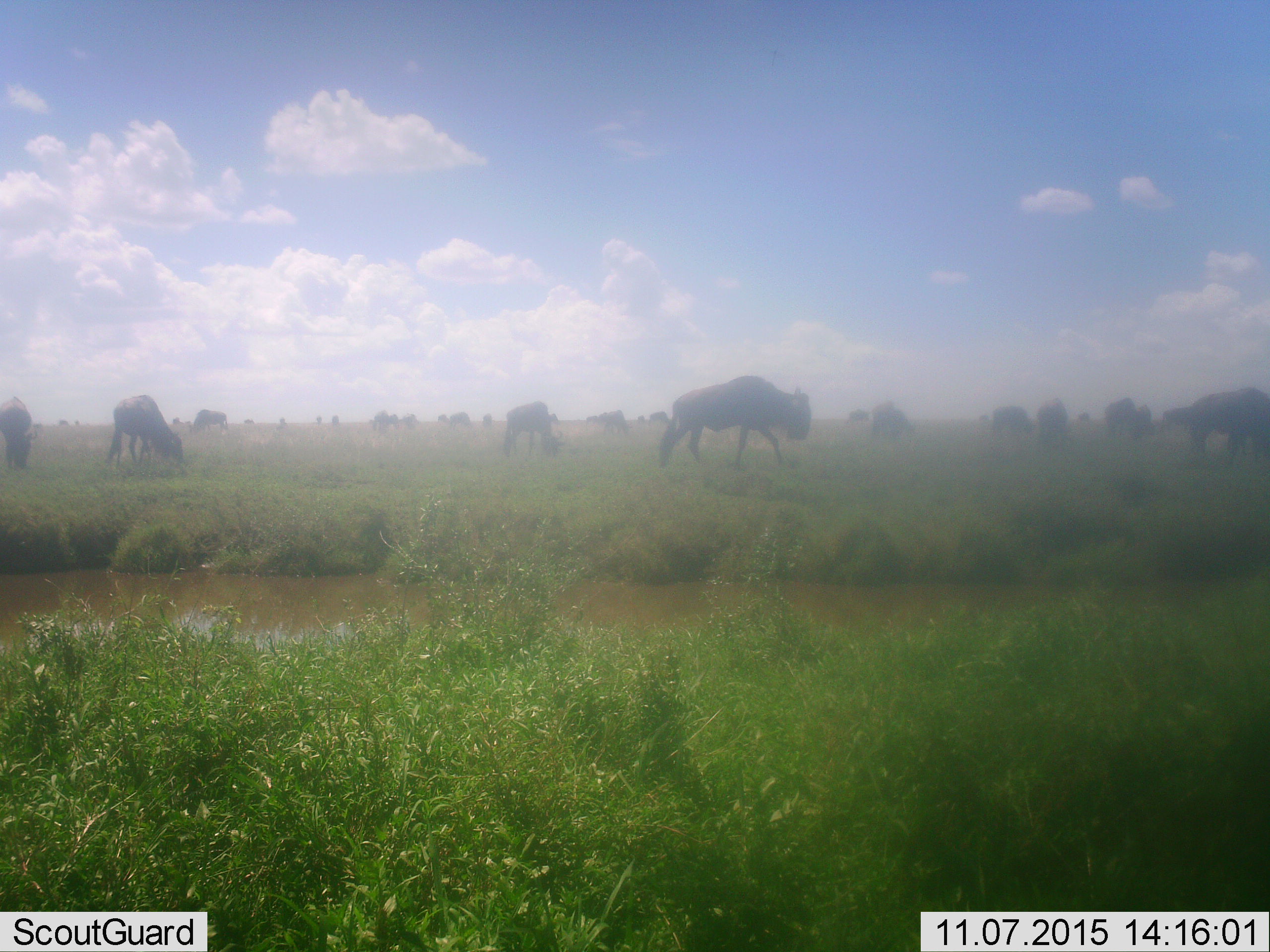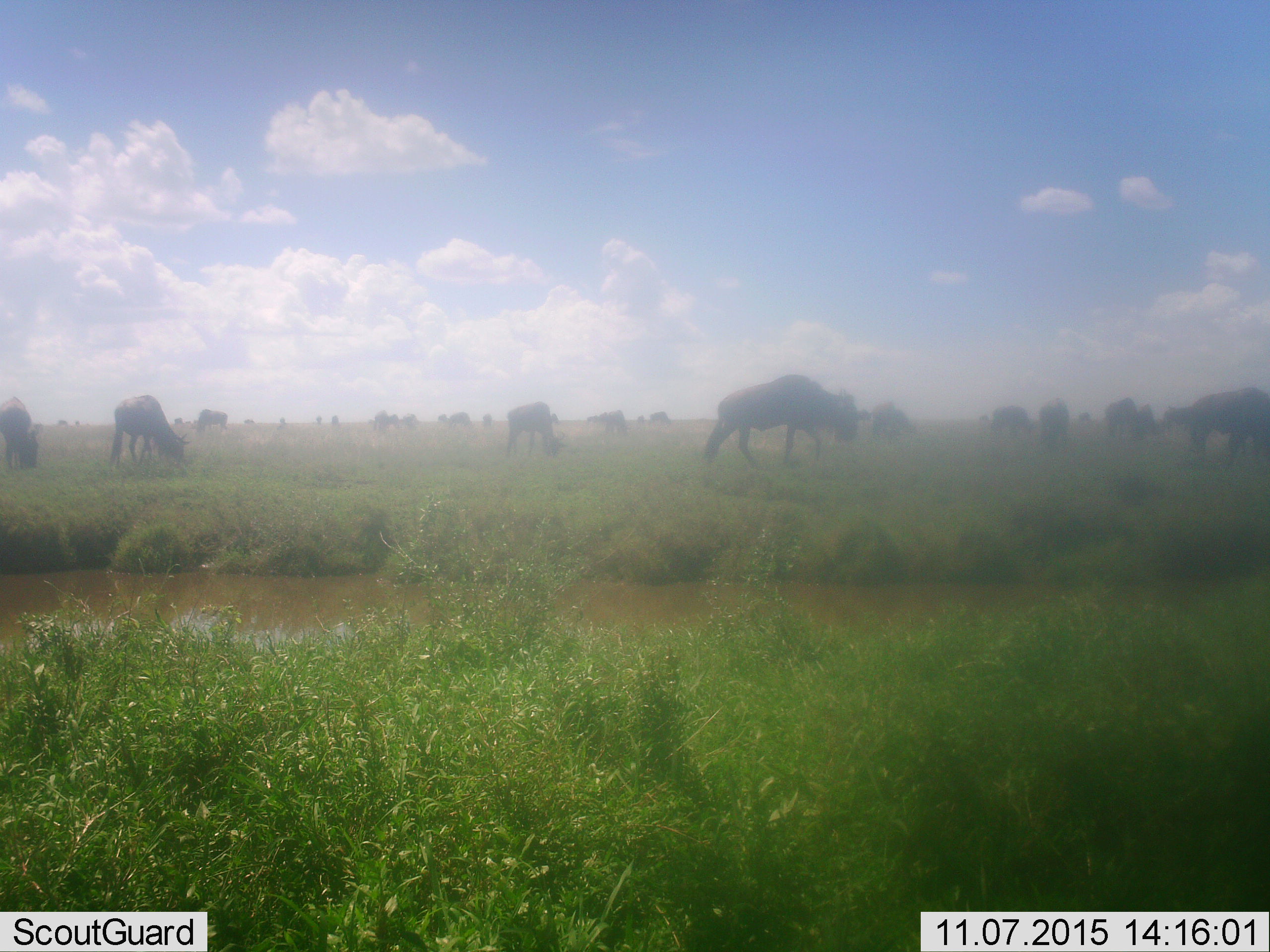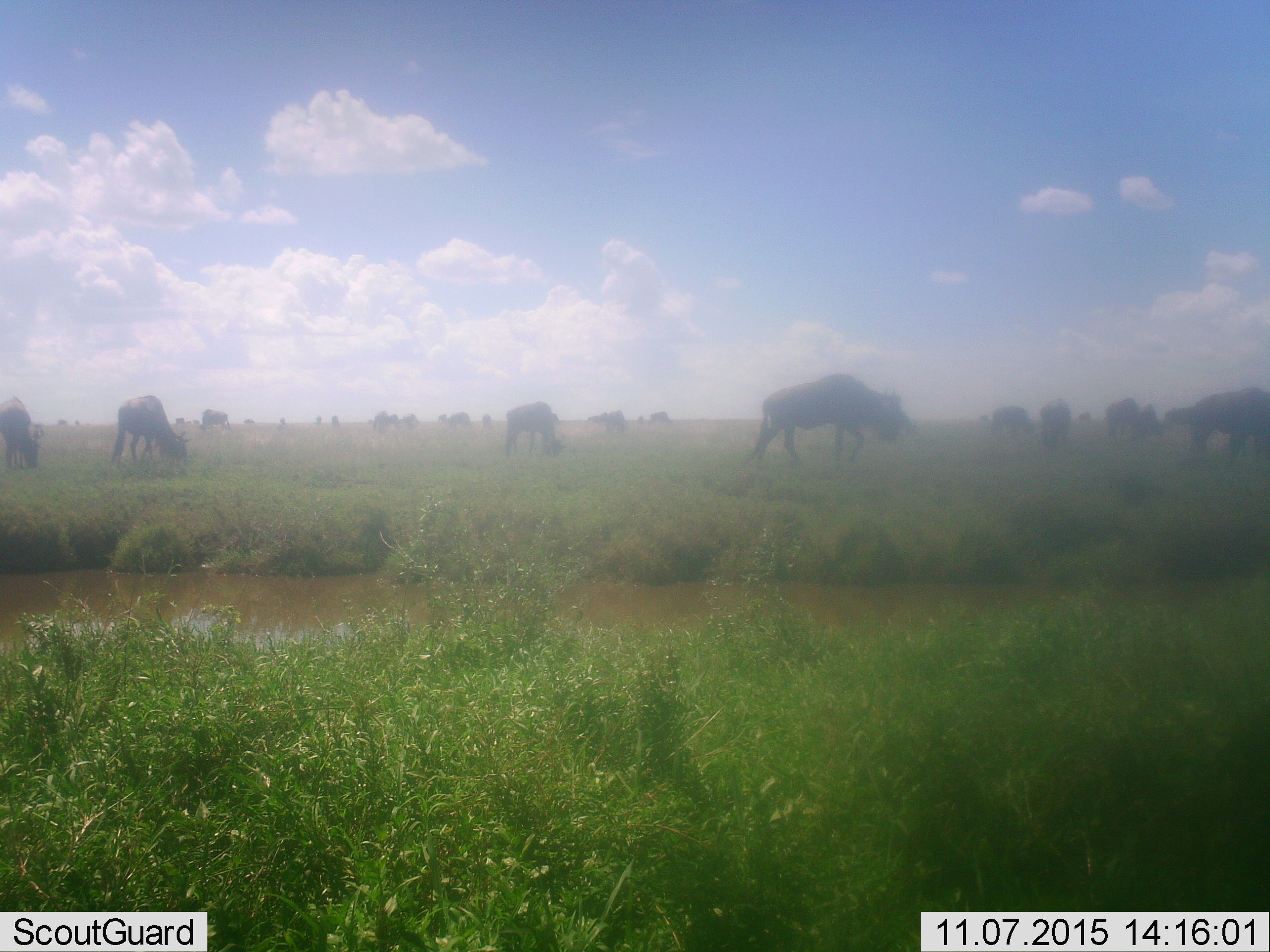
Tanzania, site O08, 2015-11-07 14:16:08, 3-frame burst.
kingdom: Animalia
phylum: Chordata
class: Mammalia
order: Artiodactyla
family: Bovidae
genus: Connochaetes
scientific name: Connochaetes taurinus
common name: blue wildebeest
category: wildebeest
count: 51+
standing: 17%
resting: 0%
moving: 83%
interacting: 0%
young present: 0%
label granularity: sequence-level